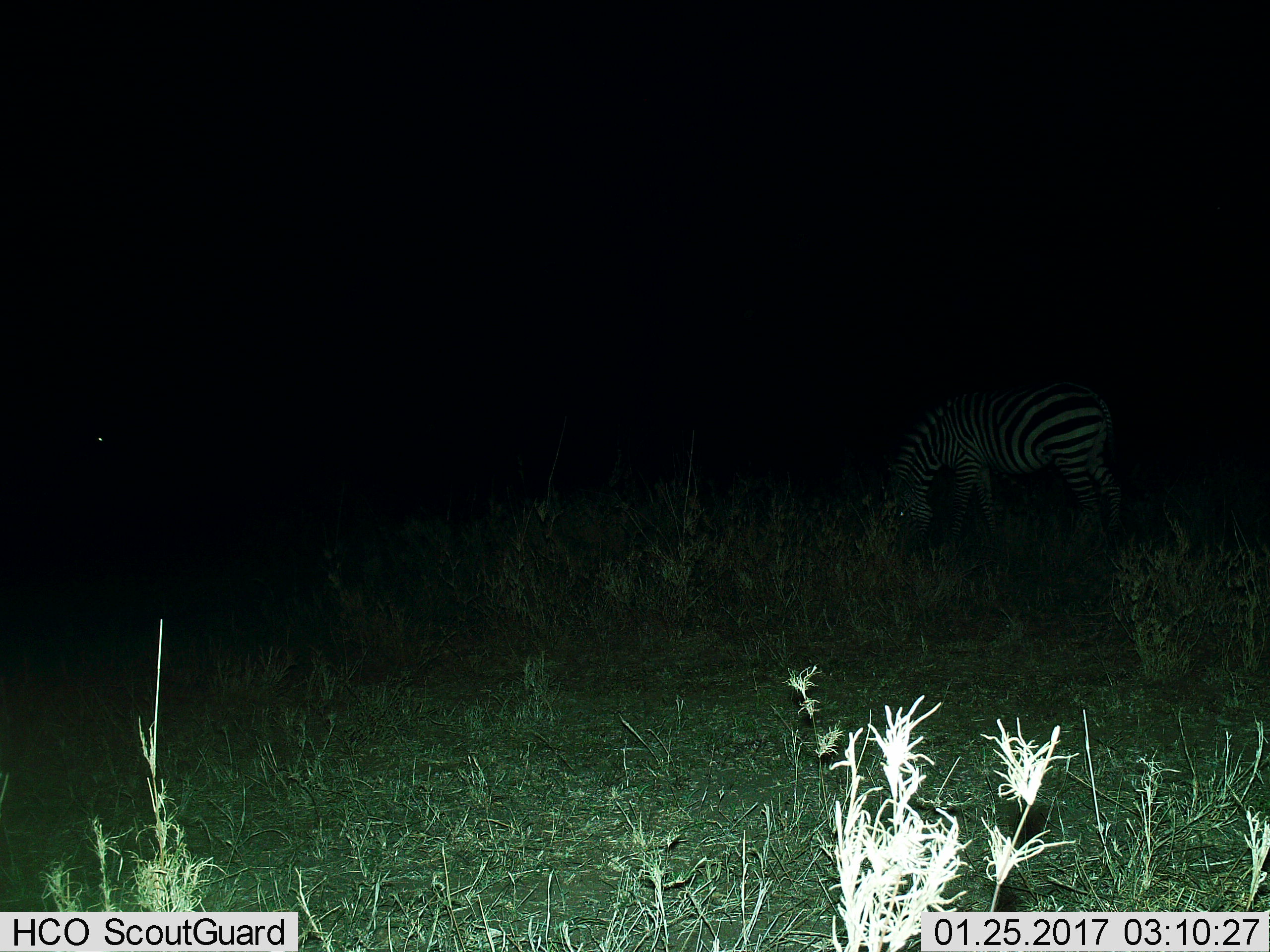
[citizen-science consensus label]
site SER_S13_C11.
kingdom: Animalia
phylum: Chordata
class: Mammalia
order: Perissodactyla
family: Equidae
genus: Equus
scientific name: Equus quagga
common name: plains zebra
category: zebraplains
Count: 1.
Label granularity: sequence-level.